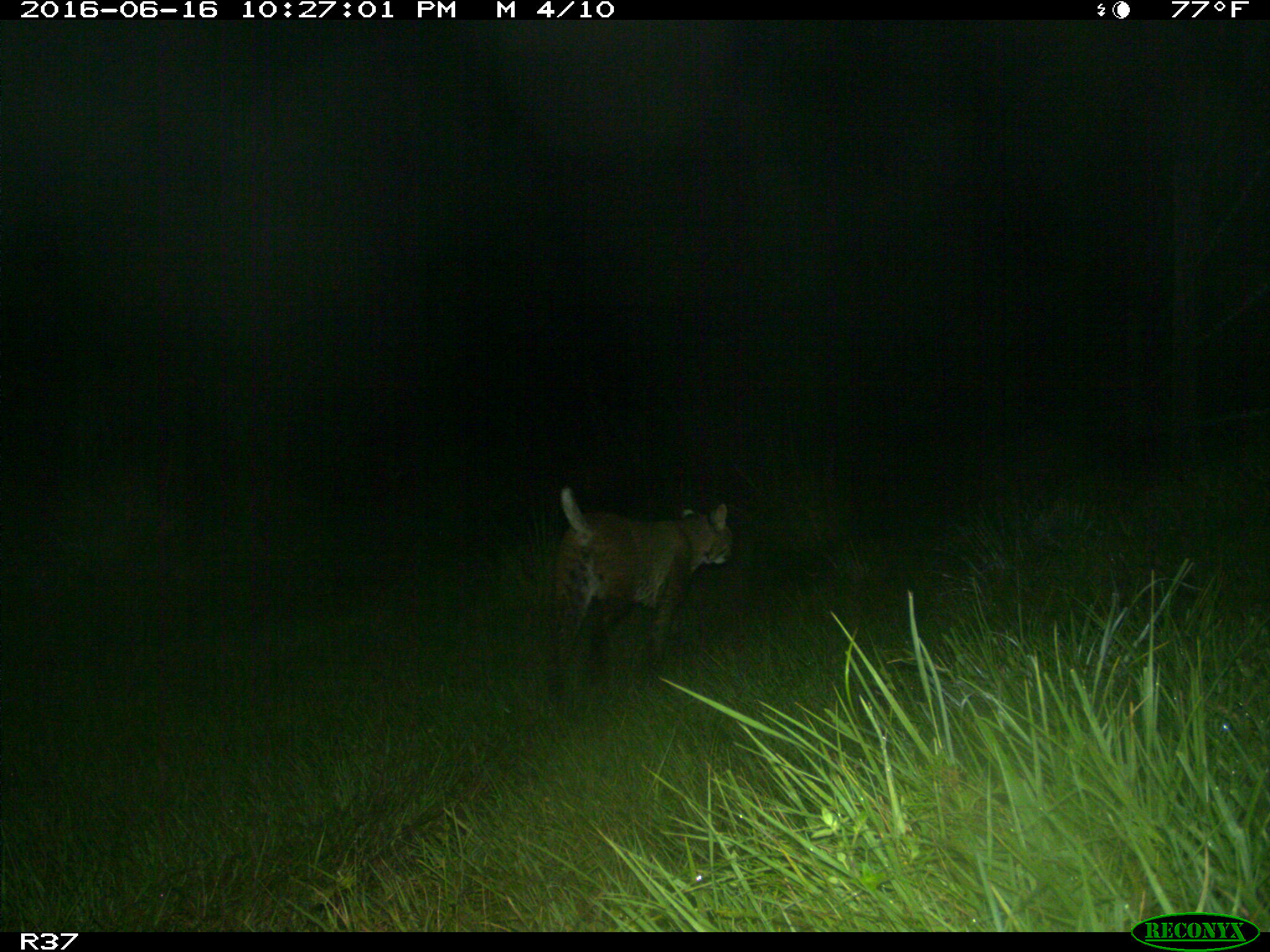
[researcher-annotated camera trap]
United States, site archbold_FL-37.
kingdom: Animalia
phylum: Chordata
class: Mammalia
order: Carnivora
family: Felidae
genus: Lynx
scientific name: Lynx rufus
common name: bobcat